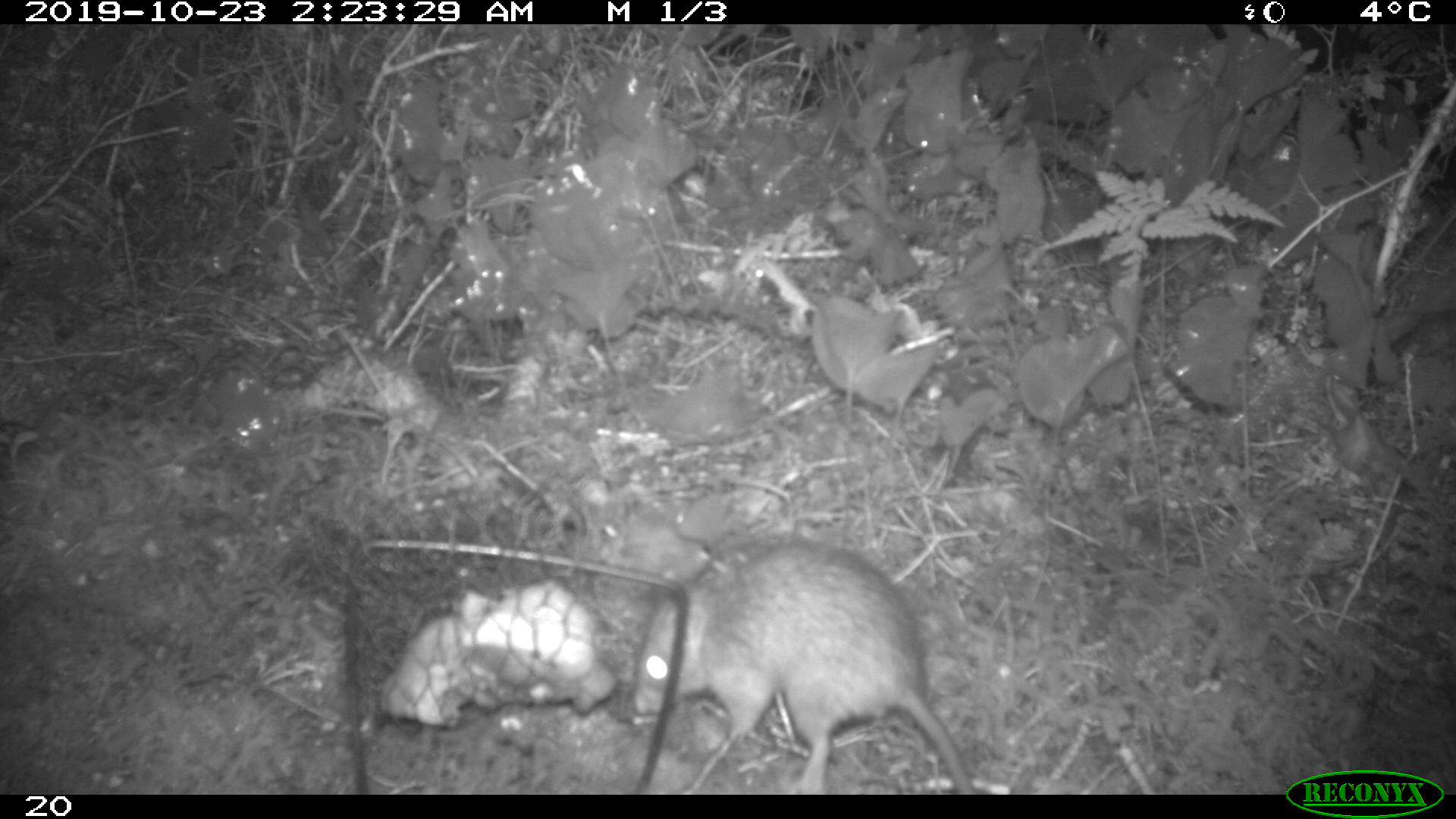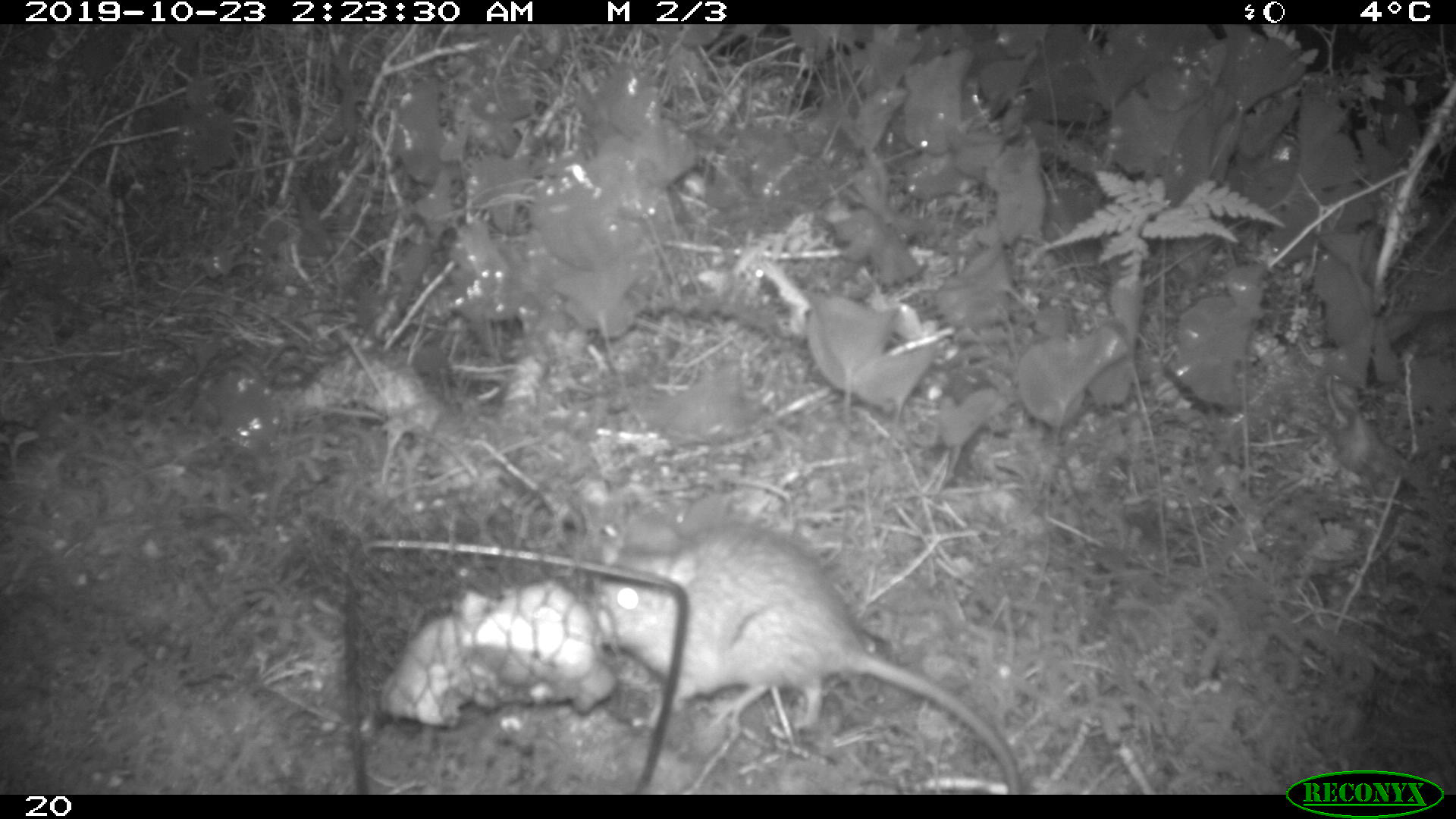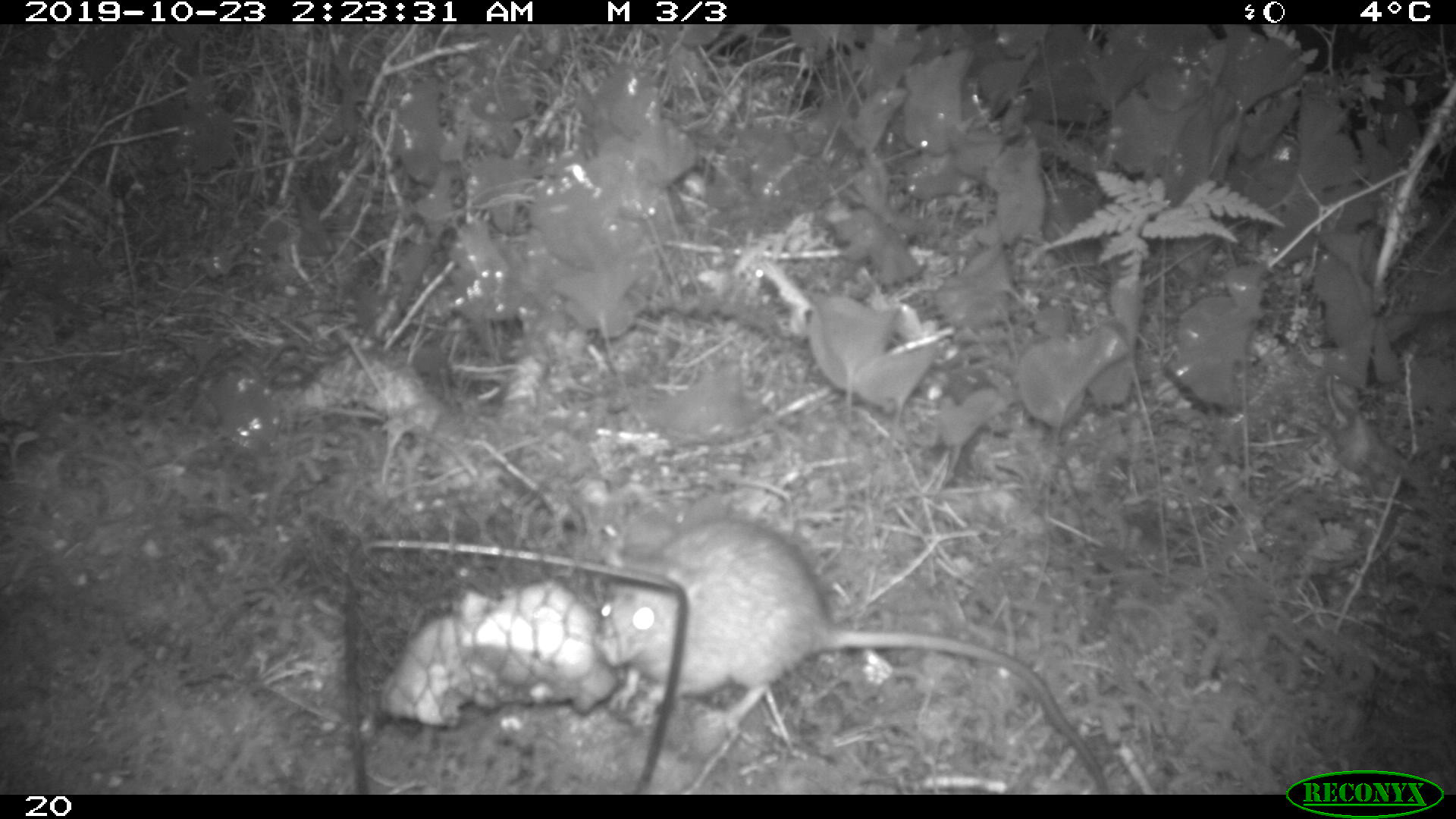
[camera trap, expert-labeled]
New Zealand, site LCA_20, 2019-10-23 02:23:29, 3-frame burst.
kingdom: Animalia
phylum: Chordata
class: Mammalia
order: Rodentia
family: Muridae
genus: Rattus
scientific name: Rattus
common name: rat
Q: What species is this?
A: Rat (Rattus).